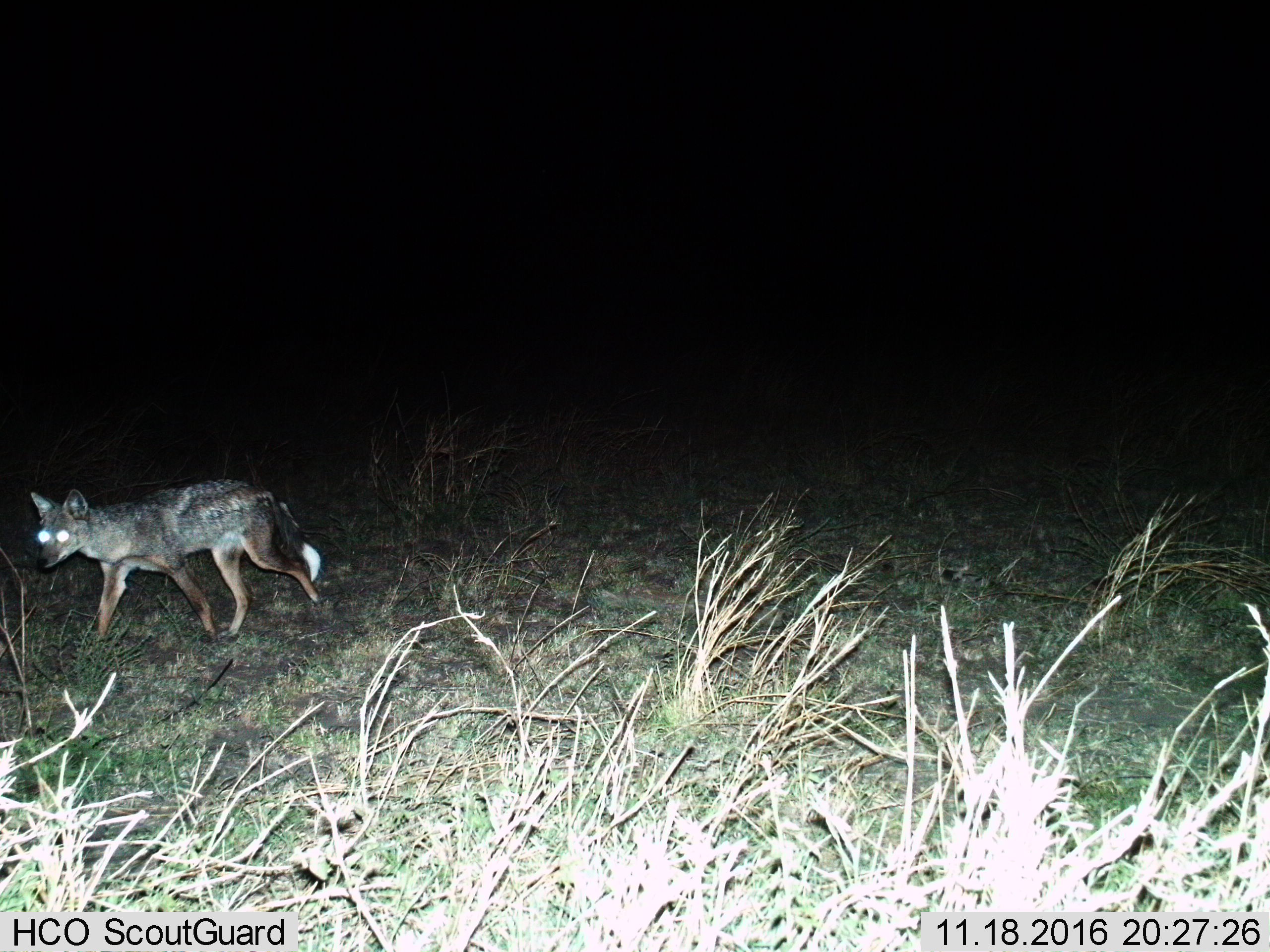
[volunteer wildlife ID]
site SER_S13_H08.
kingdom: Animalia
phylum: Chordata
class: Mammalia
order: Carnivora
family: Canidae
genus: Lupulella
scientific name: Lupulella mesomelas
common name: black-backed jackal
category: jackalblackbacked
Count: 1.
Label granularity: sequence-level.